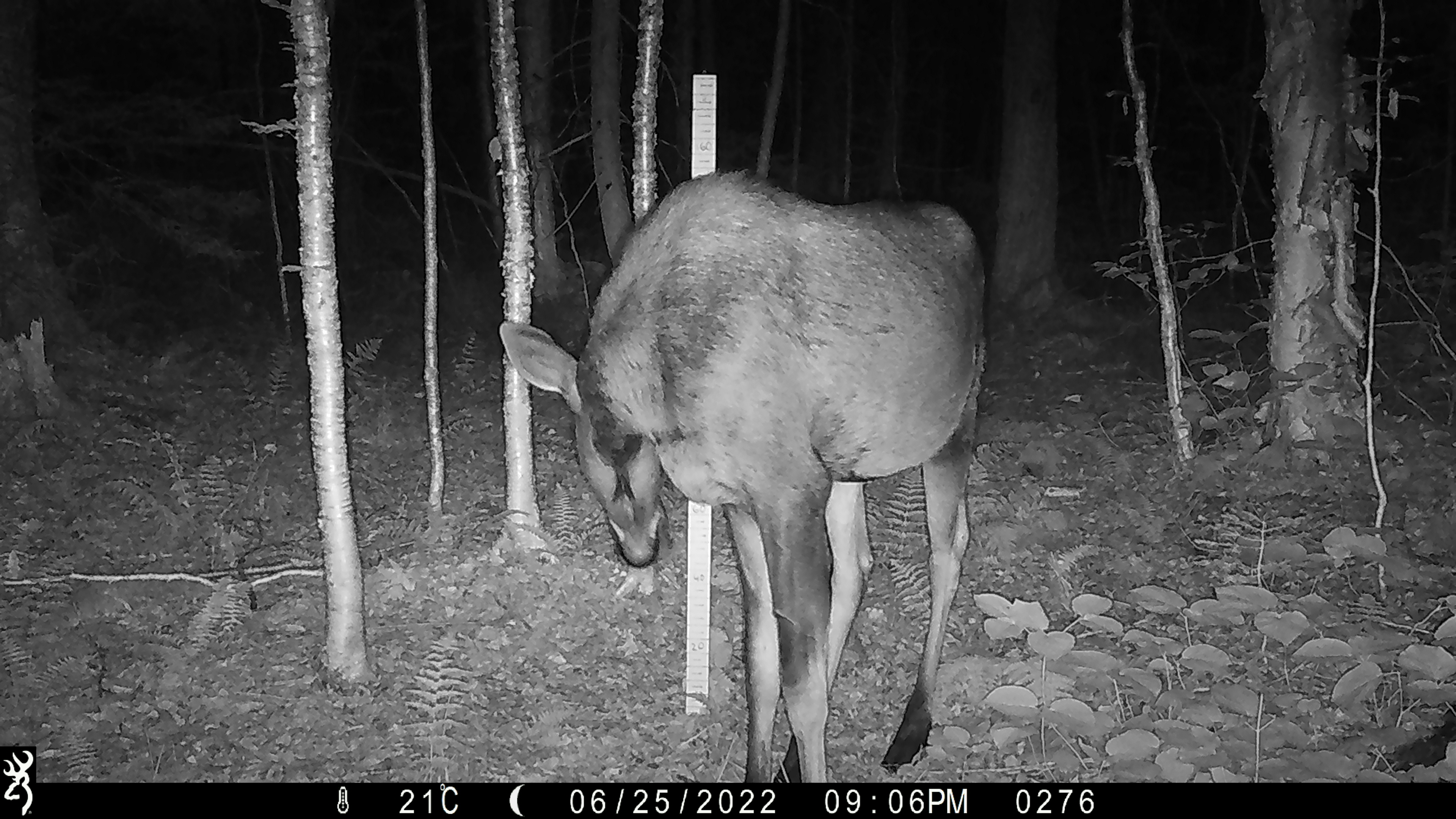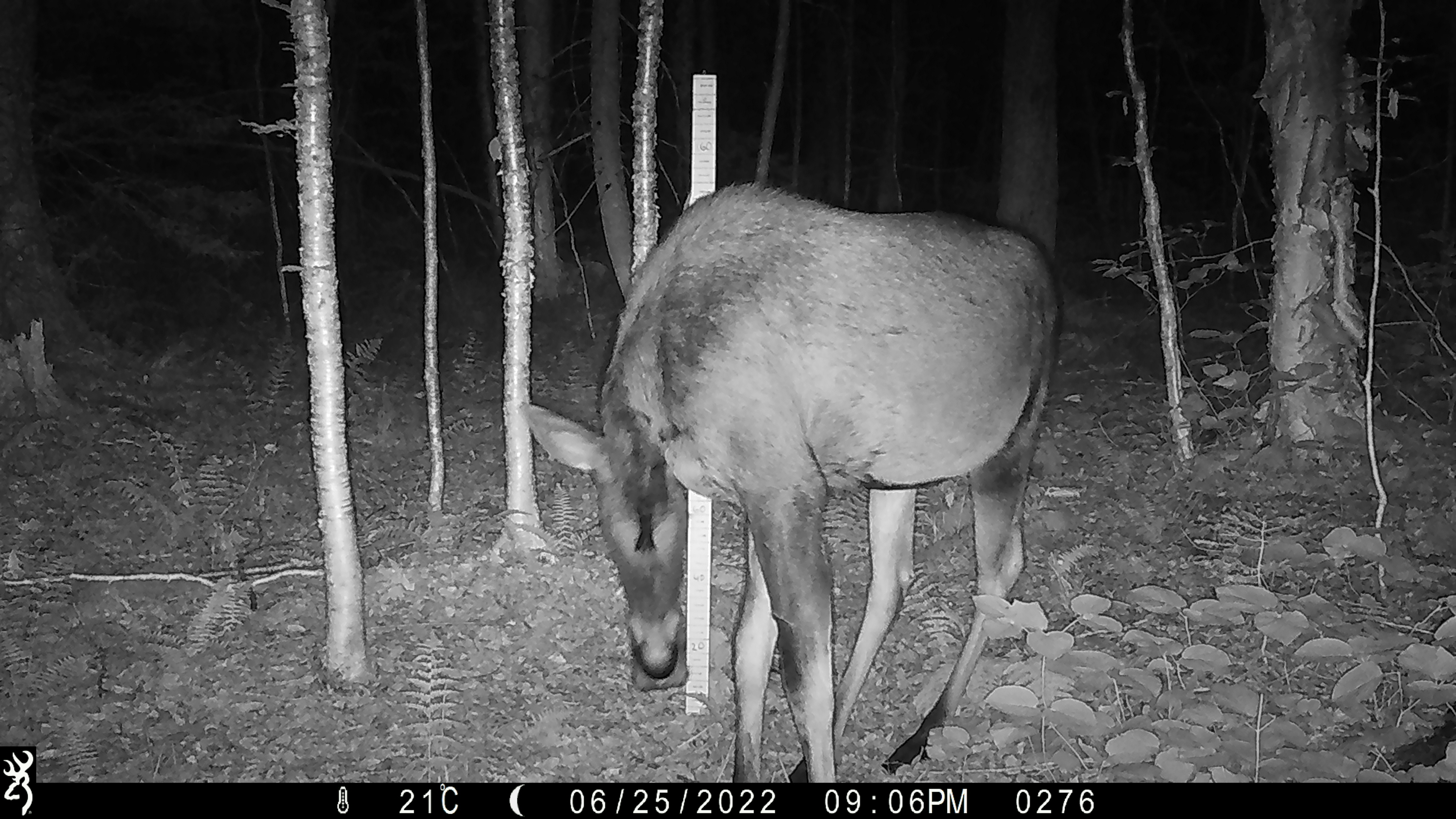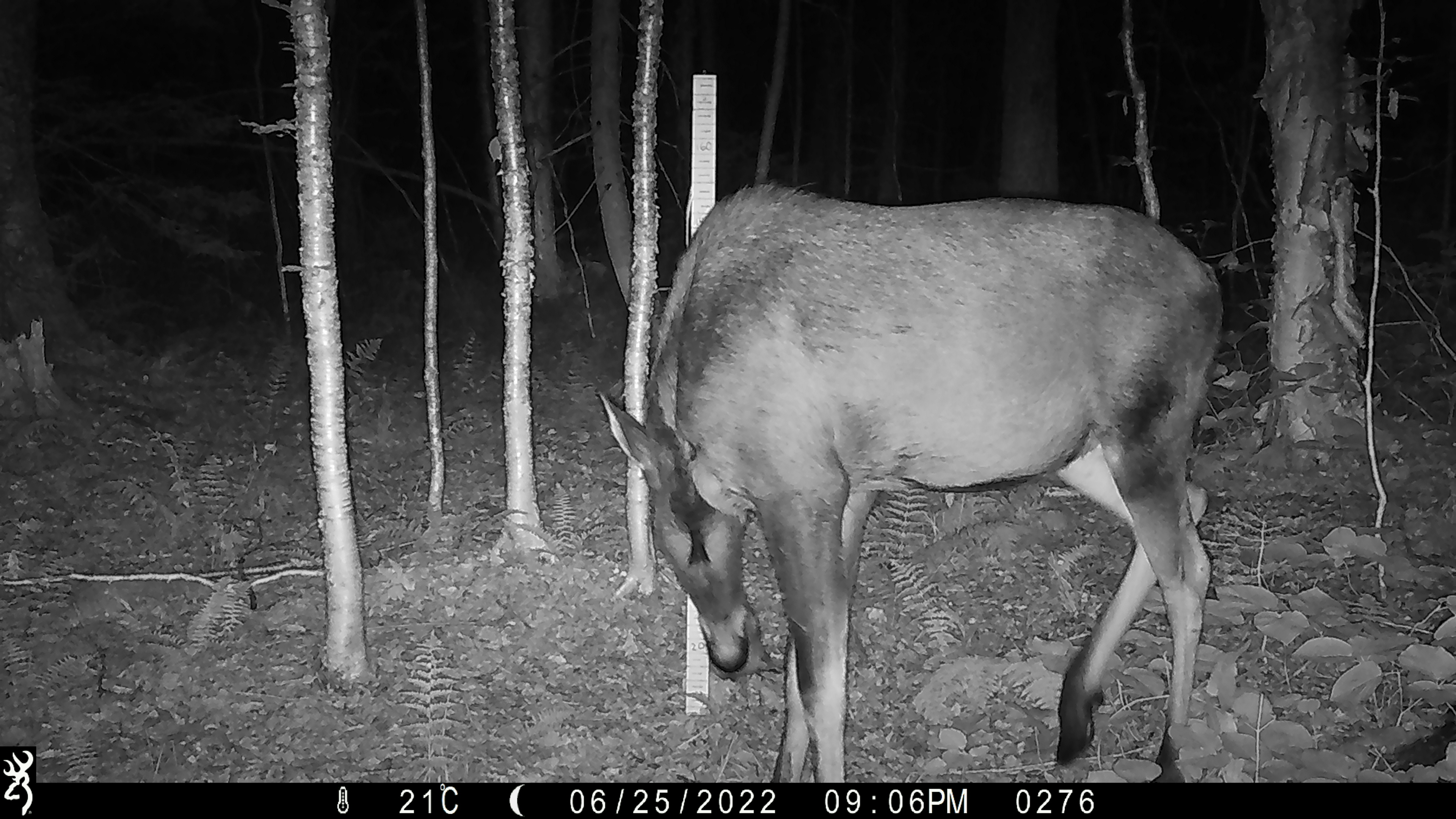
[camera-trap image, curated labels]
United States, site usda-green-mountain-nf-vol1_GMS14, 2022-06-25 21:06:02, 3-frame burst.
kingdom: Animalia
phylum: Chordata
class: Mammalia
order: Artiodactyla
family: Cervidae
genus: Alces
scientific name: Alces alces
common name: moose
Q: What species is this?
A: Moose (Alces alces).